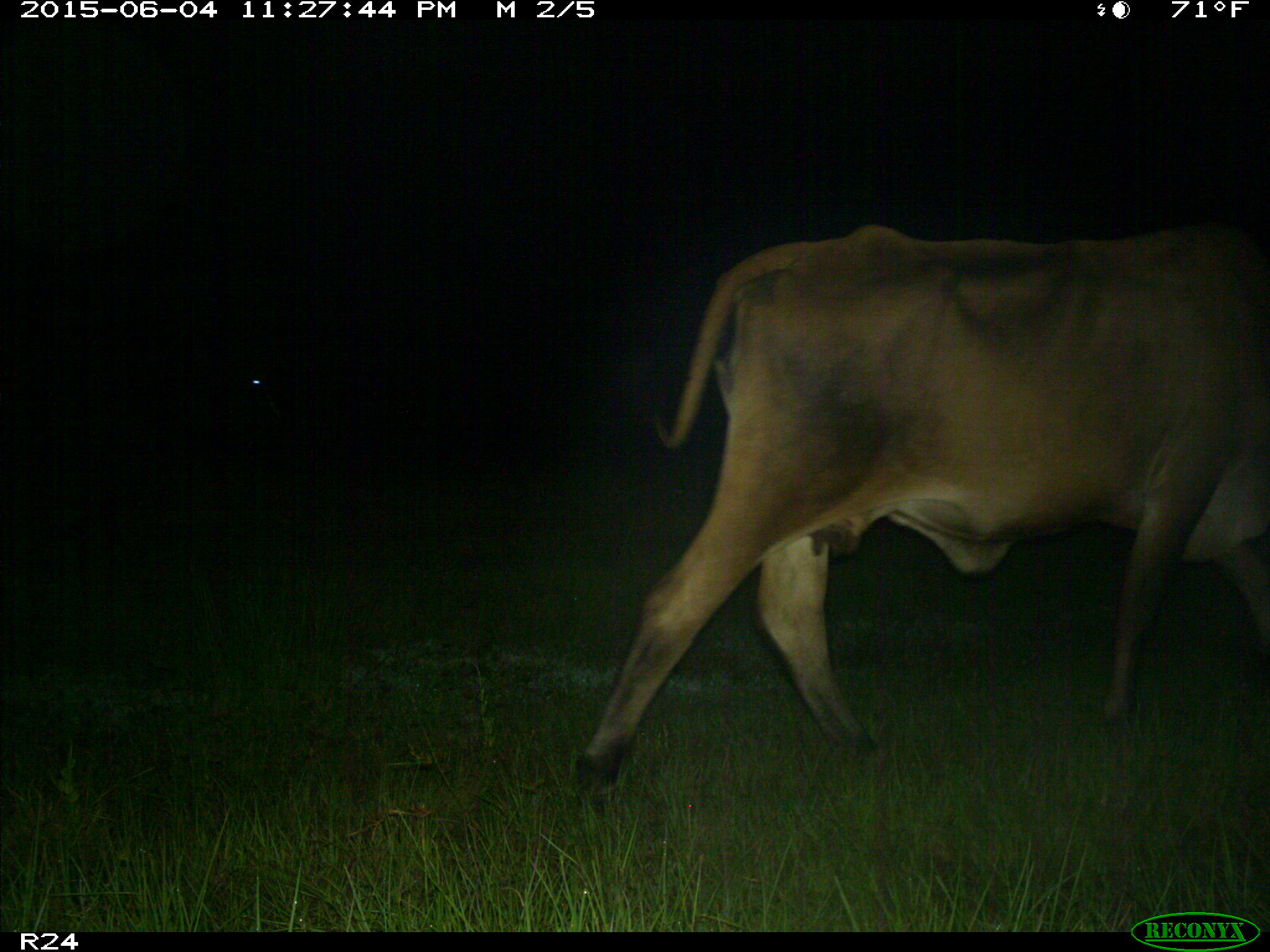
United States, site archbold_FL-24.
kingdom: Animalia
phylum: Chordata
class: Mammalia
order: Carnivora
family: Procyonidae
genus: Procyon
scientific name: Procyon lotor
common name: common raccoon